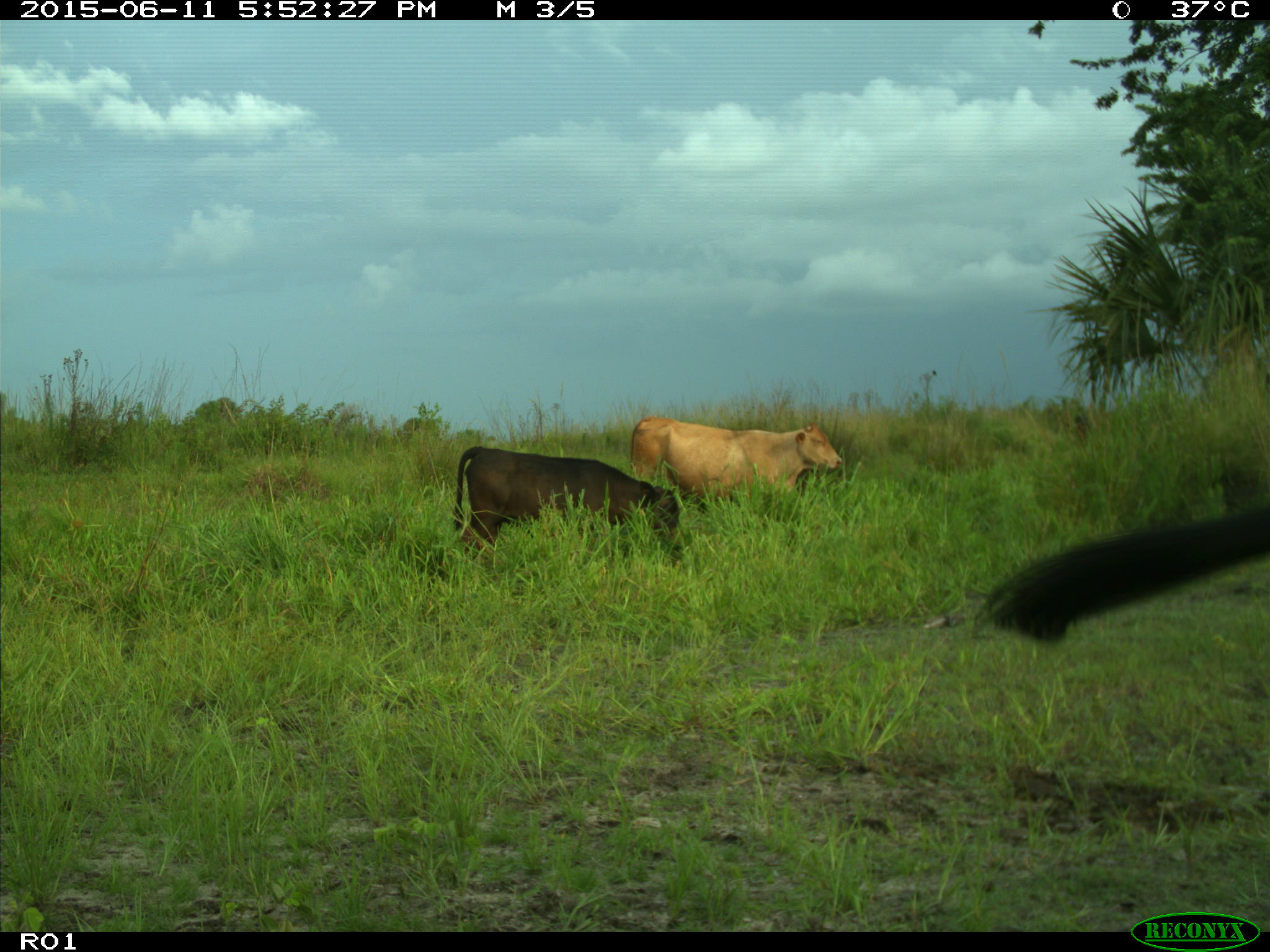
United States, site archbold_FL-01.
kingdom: Animalia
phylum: Chordata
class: Mammalia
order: Artiodactyla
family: Bovidae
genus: Bos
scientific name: Bos taurus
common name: domestic cow